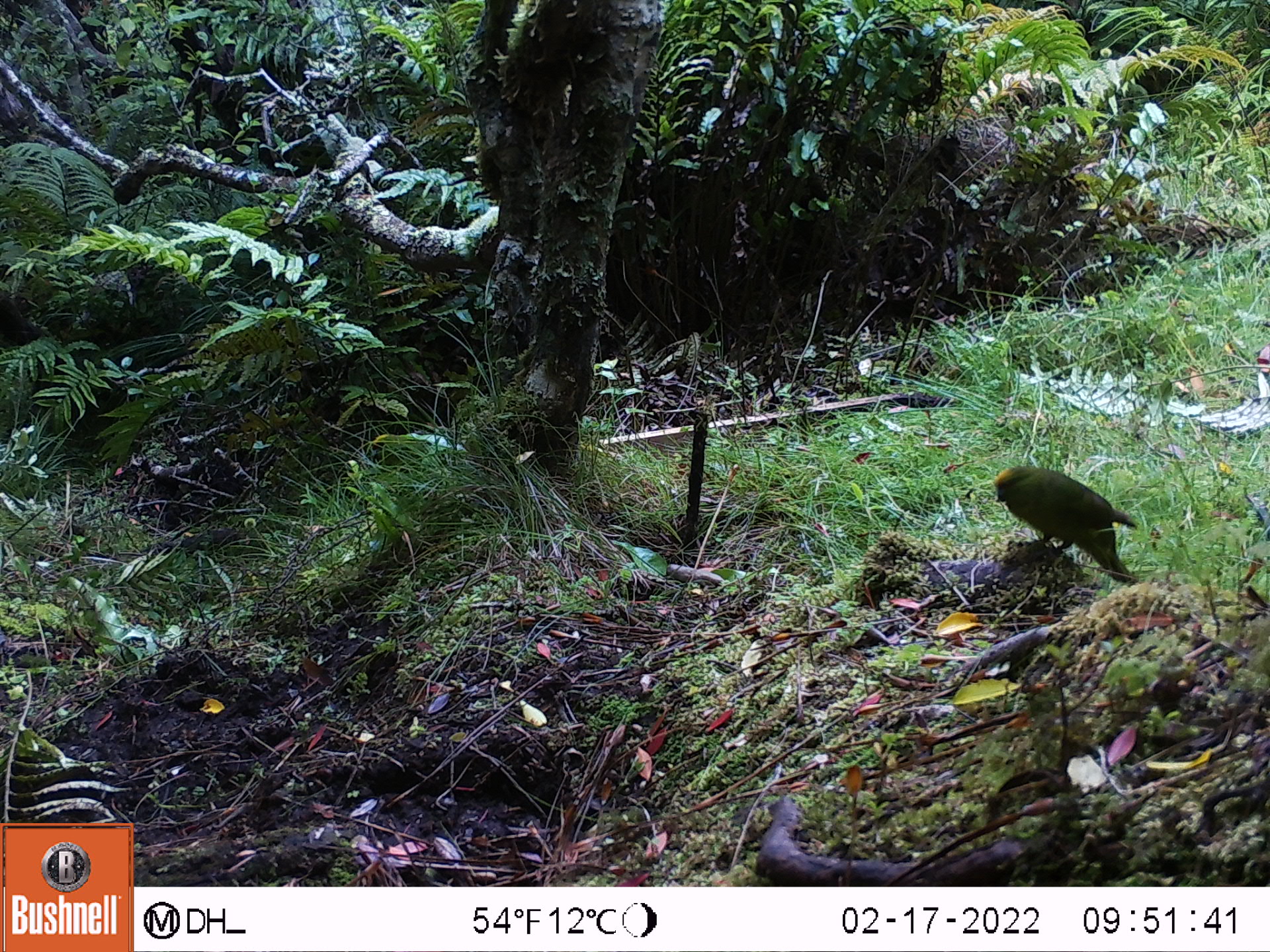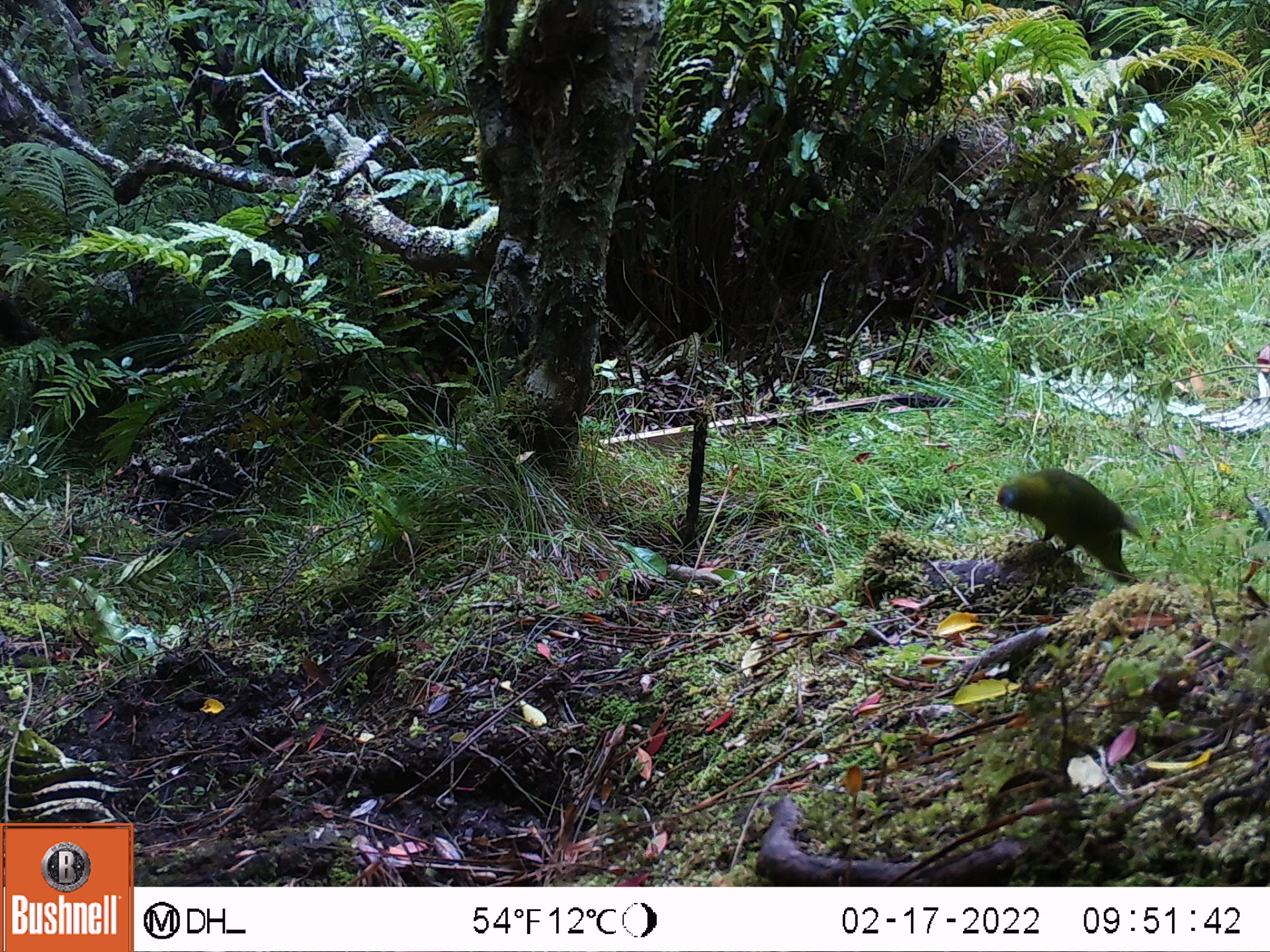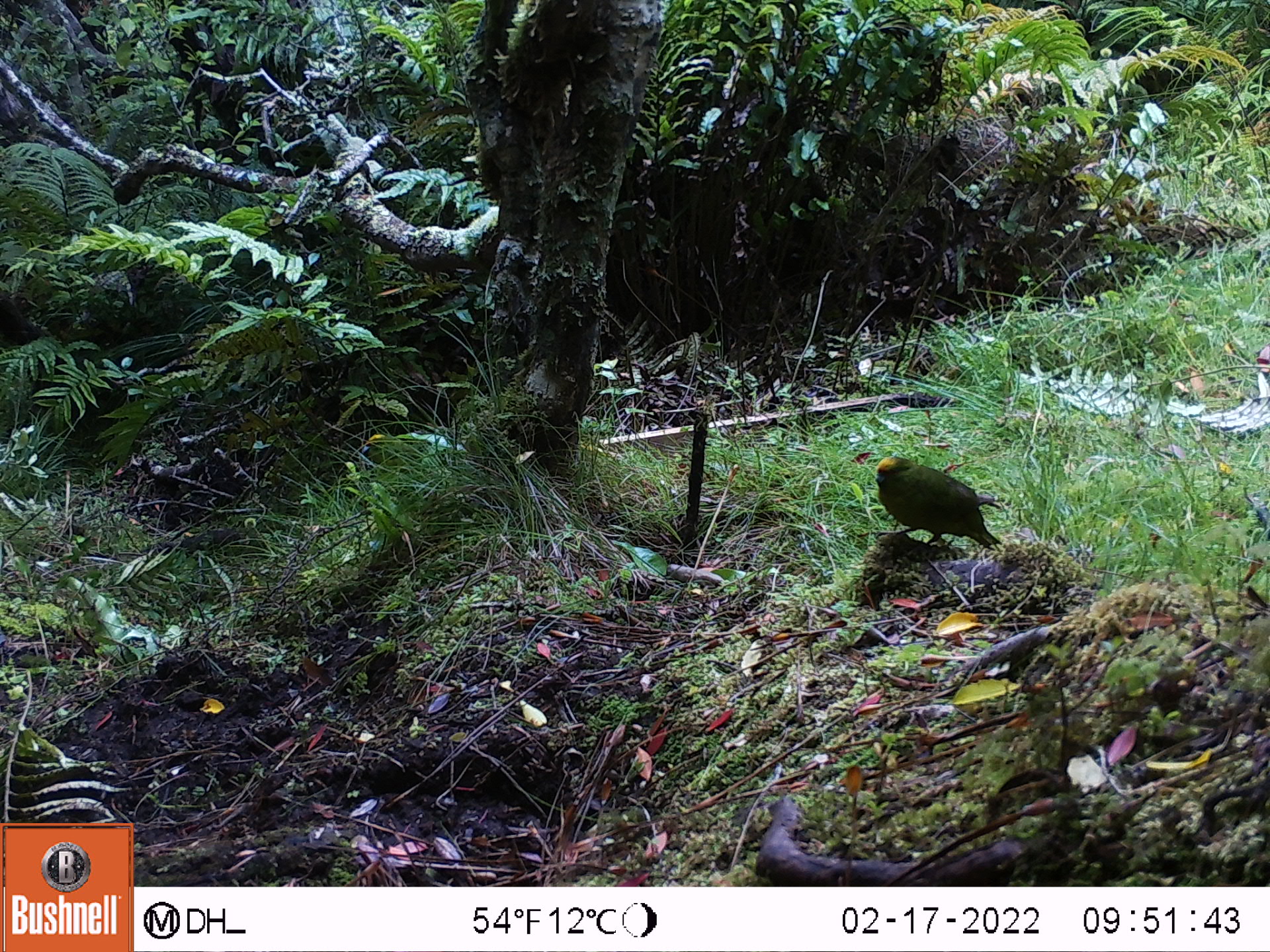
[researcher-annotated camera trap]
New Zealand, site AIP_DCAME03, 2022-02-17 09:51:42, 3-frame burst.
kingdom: Animalia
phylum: Chordata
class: Aves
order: Psittaciformes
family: Psittaculidae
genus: Cyanoramphus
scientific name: Cyanoramphus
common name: parakeet